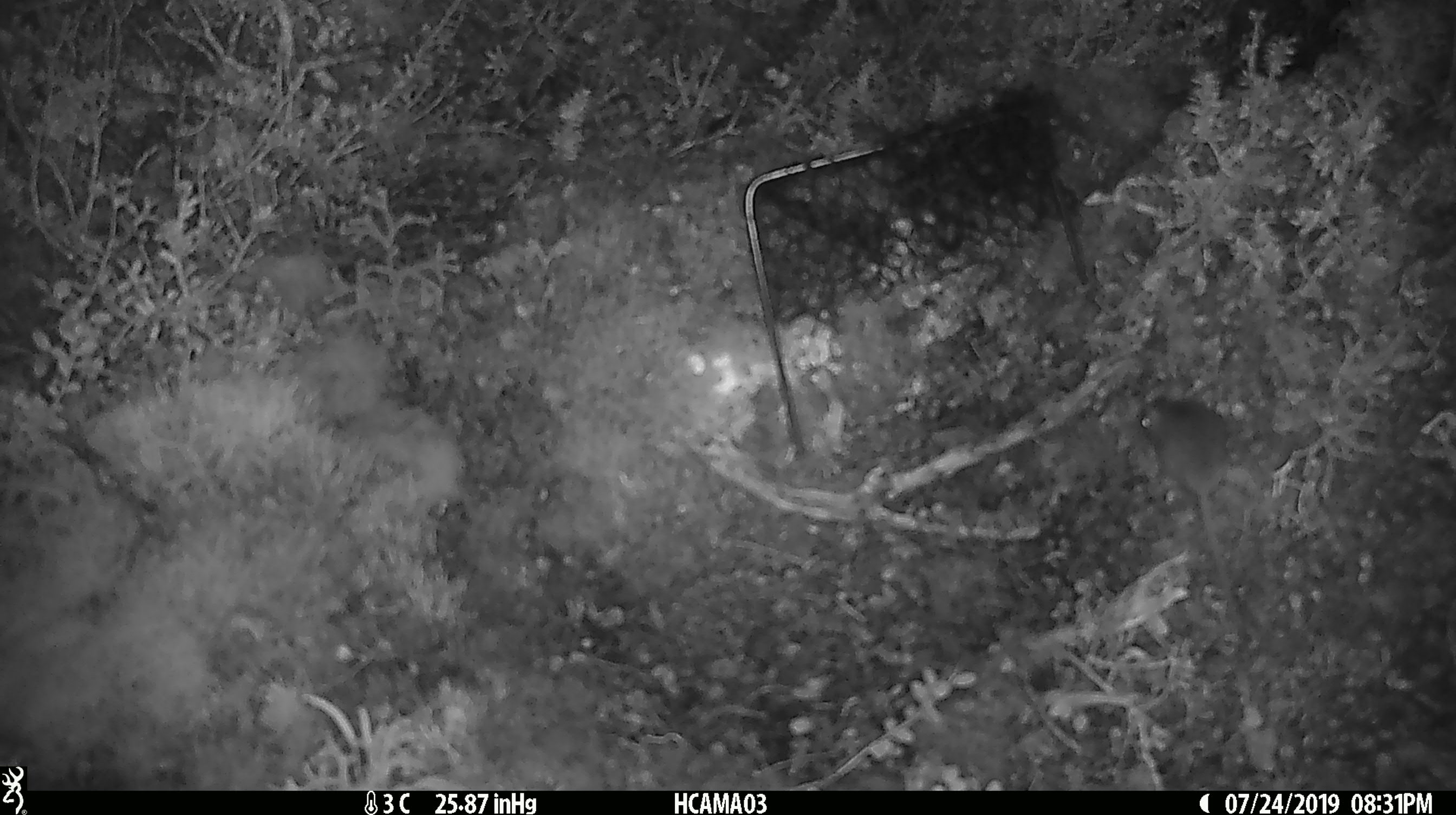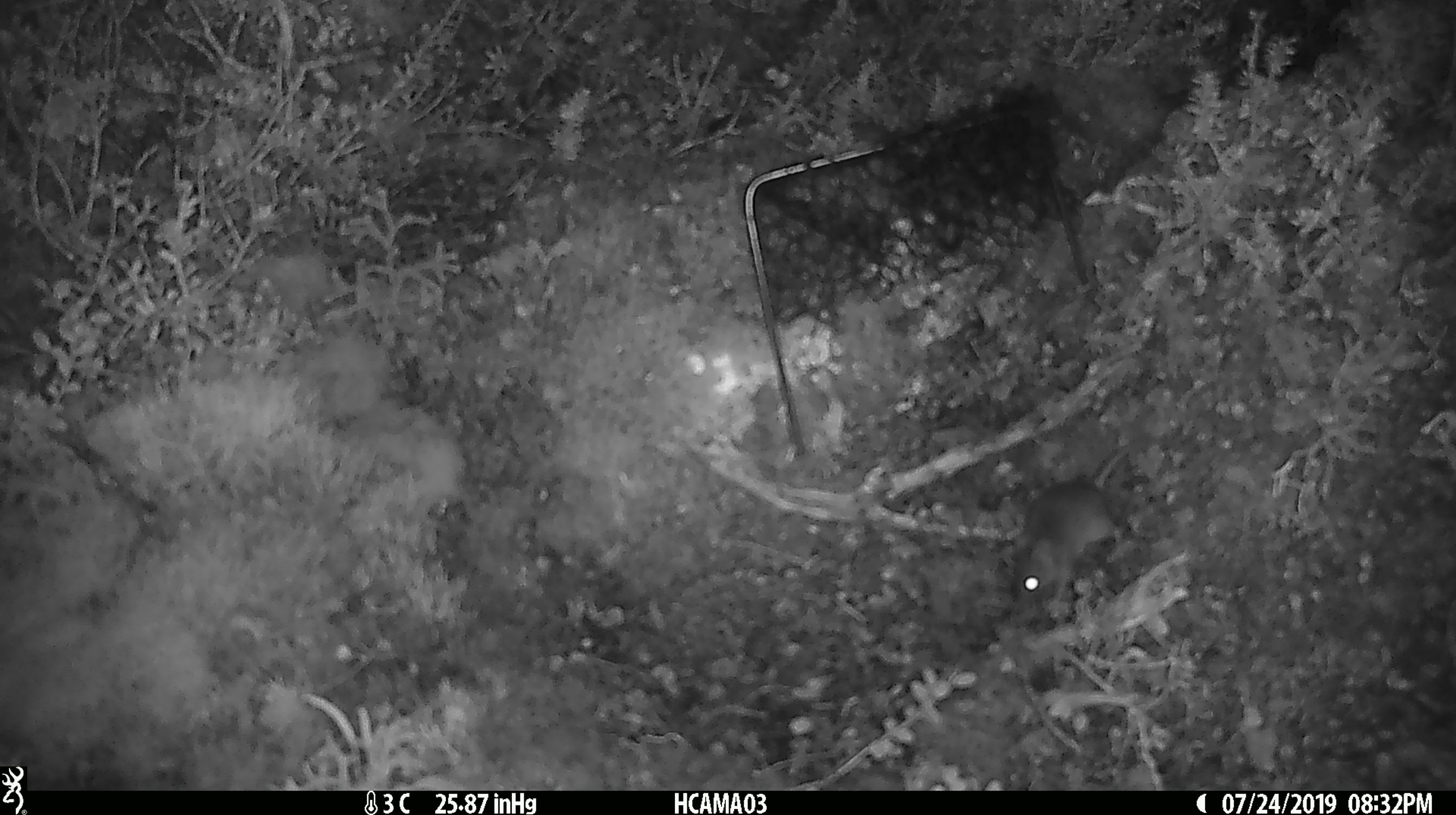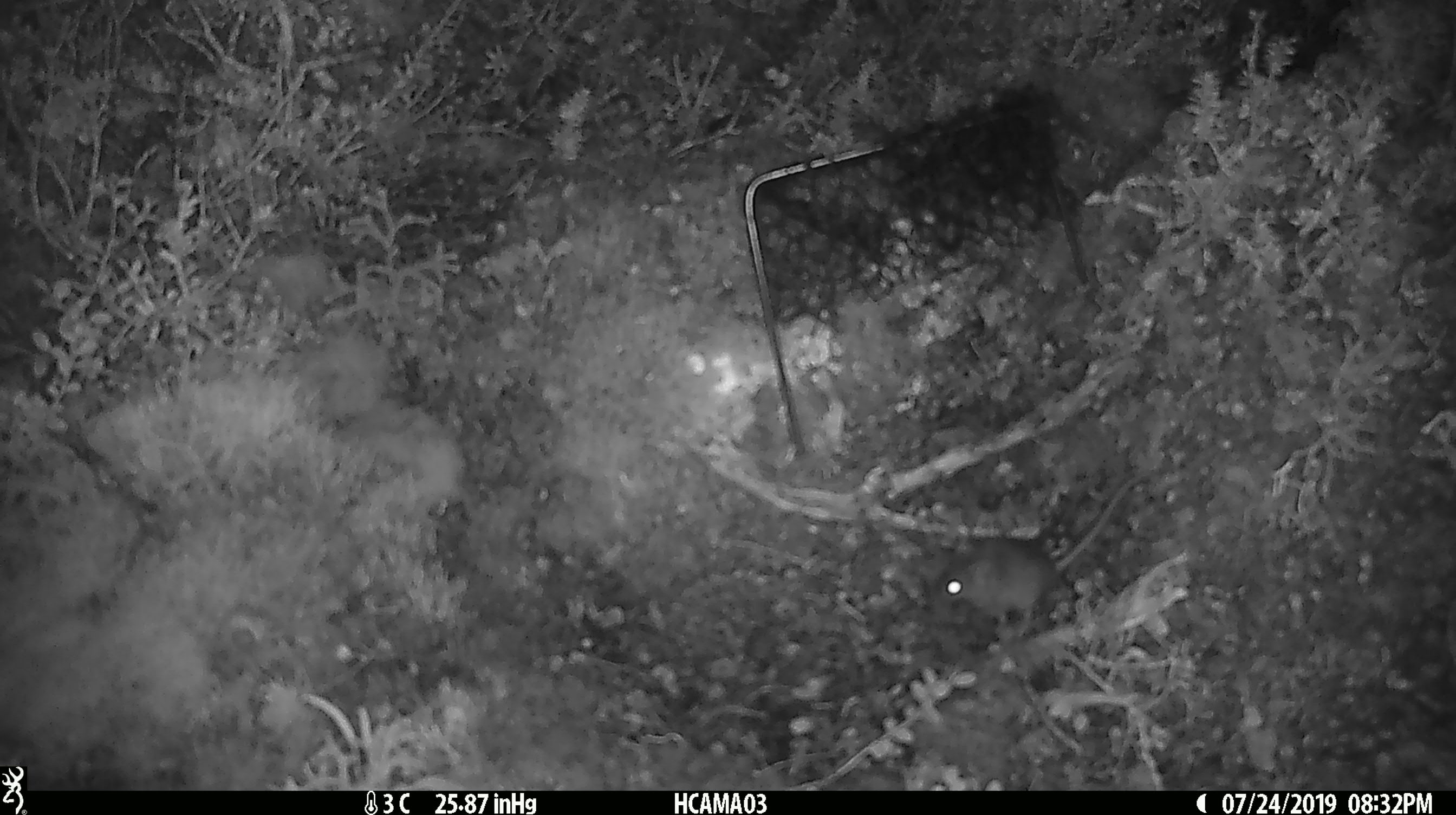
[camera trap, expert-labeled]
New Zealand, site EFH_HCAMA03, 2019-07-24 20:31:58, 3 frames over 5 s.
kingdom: Animalia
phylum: Chordata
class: Mammalia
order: Rodentia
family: Muridae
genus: Mus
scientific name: Mus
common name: mouse